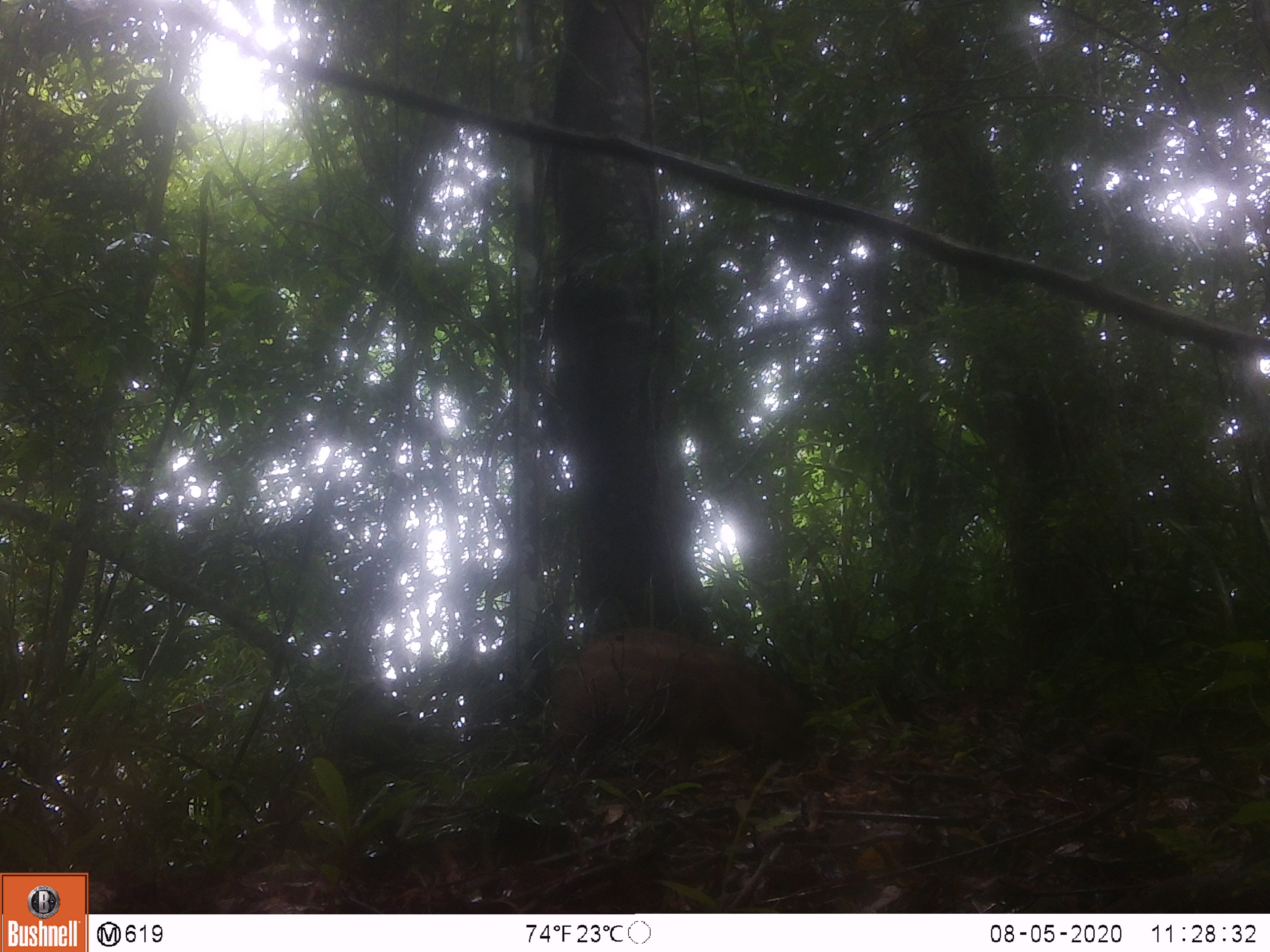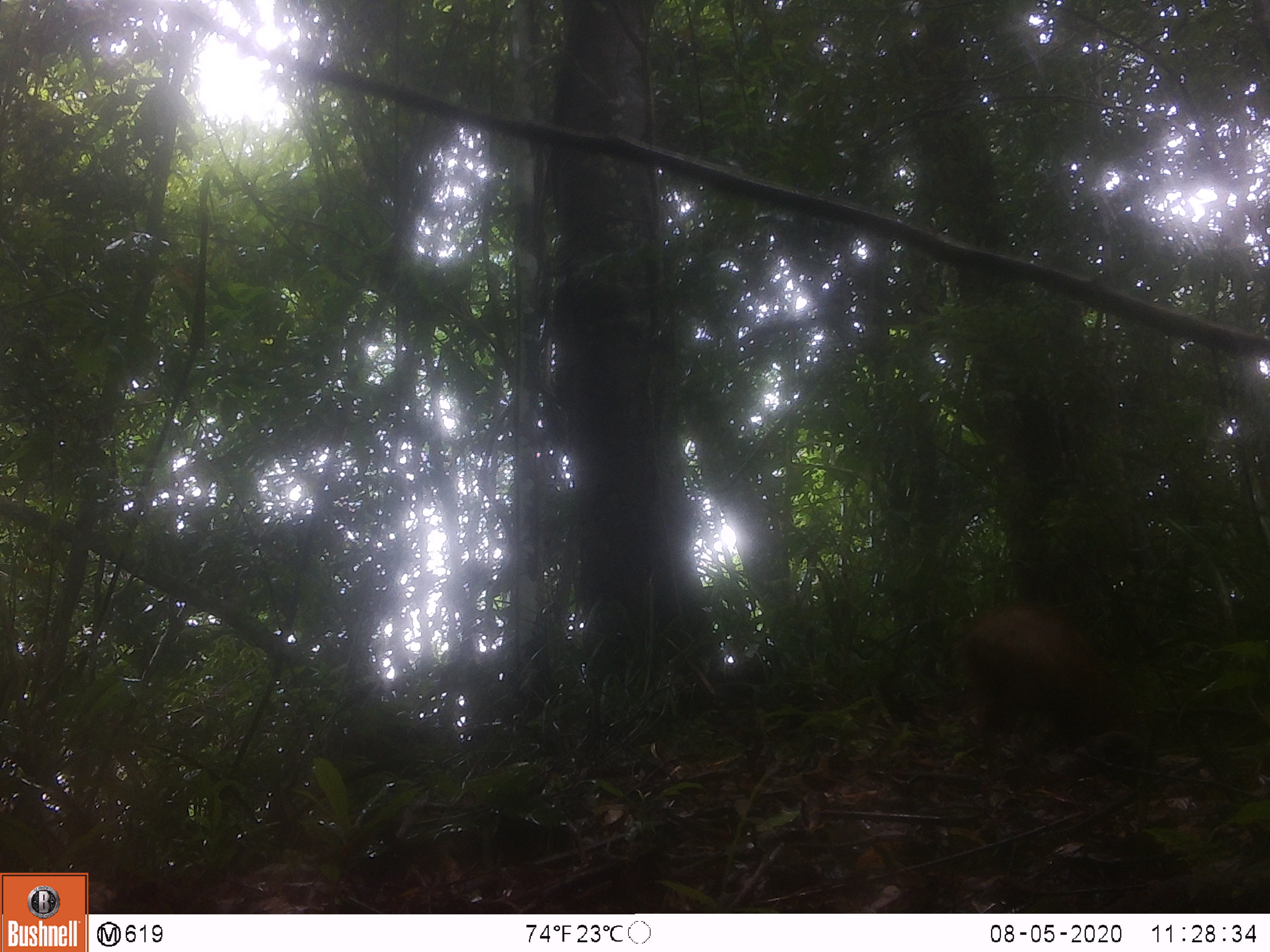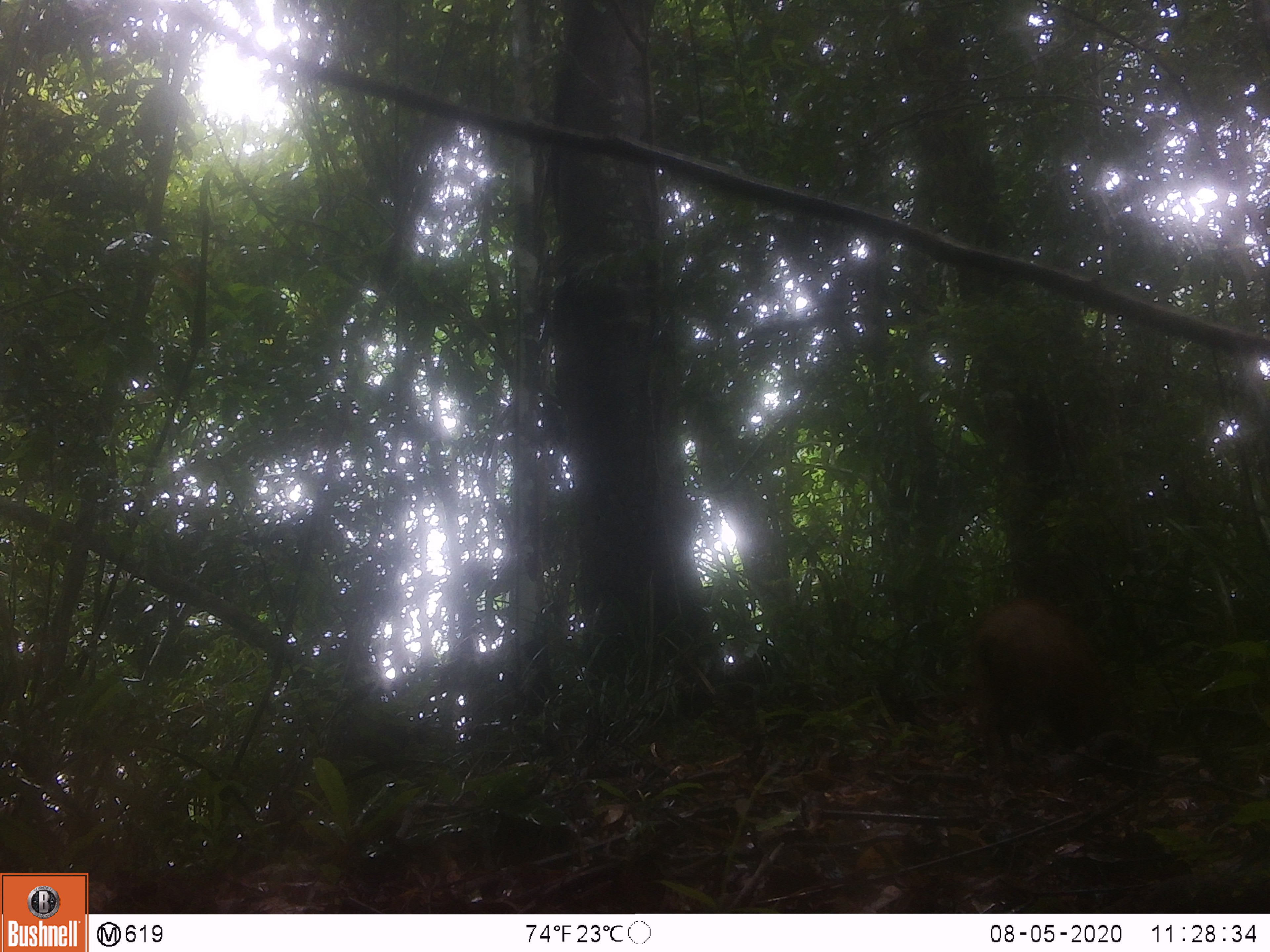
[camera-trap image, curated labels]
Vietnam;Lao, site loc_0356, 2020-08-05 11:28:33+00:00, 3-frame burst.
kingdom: Animalia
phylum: Chordata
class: Mammalia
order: Artiodactyla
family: Suidae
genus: Sus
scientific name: Sus scrofa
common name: eurasian wild pig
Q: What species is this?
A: Eurasian wild pig (Sus scrofa).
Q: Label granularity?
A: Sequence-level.